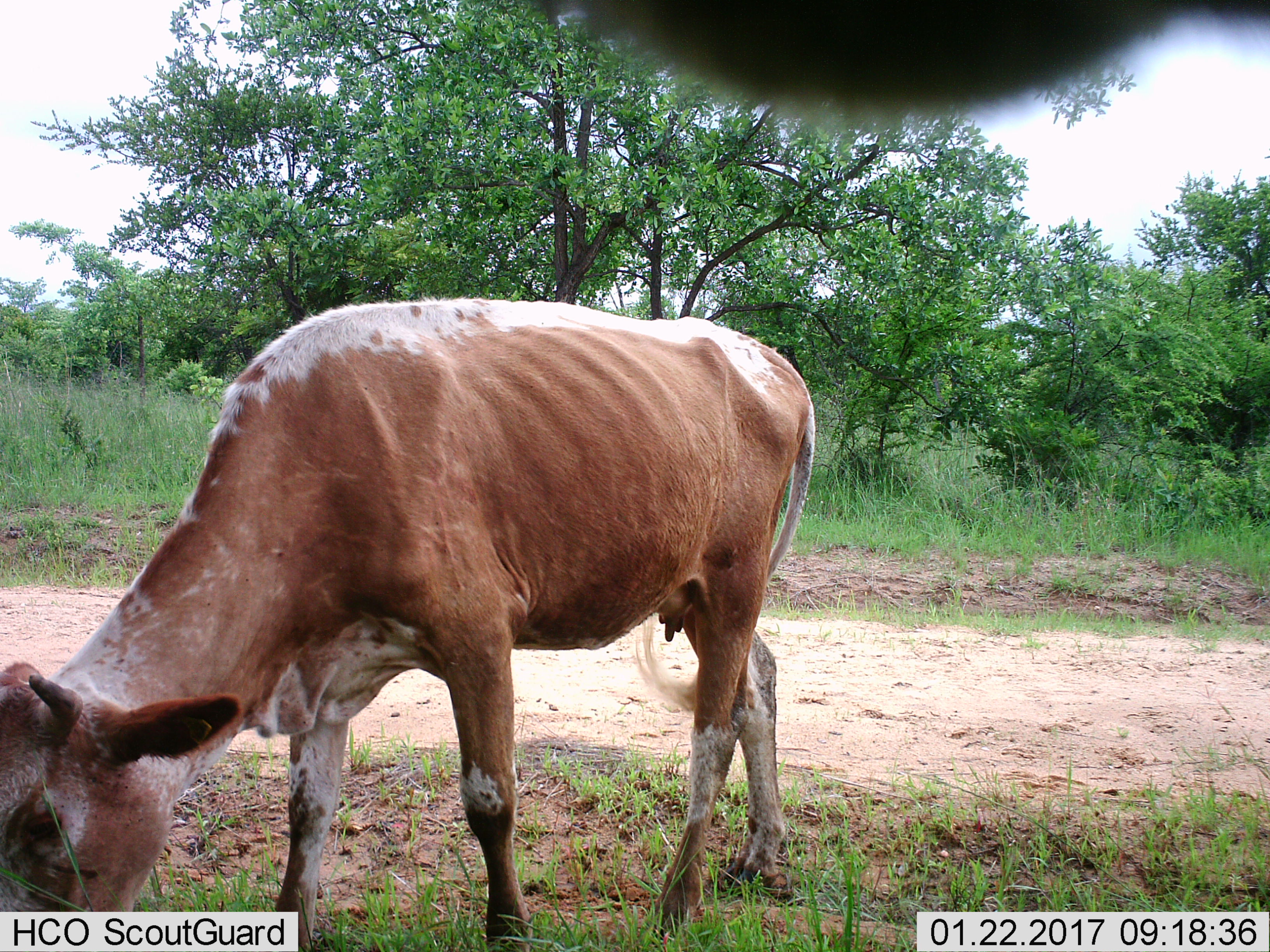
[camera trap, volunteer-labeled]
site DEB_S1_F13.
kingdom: Animalia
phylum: Chordata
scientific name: Vertebrata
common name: domestic animal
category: domesticanimal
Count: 1.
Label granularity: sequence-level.